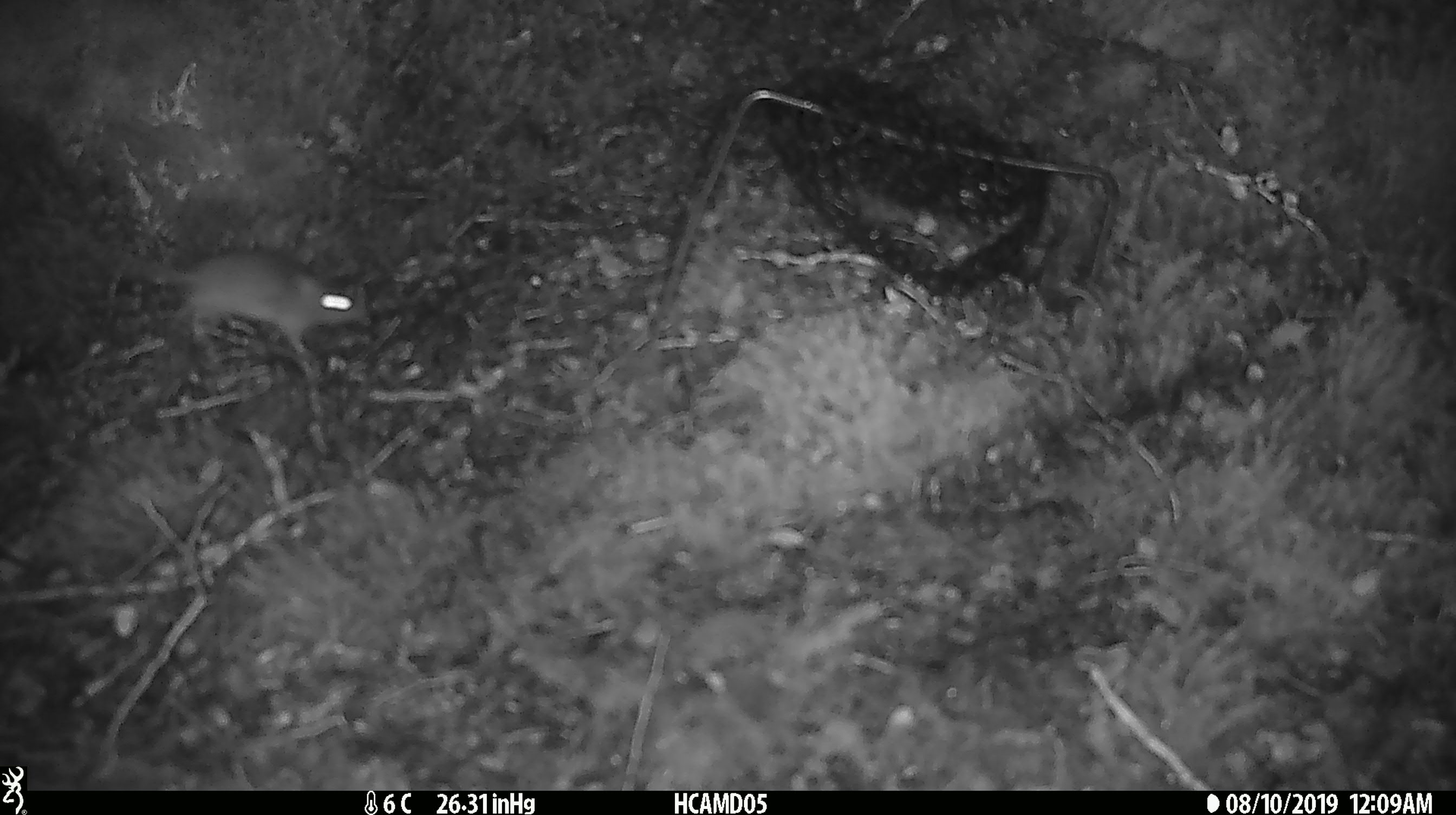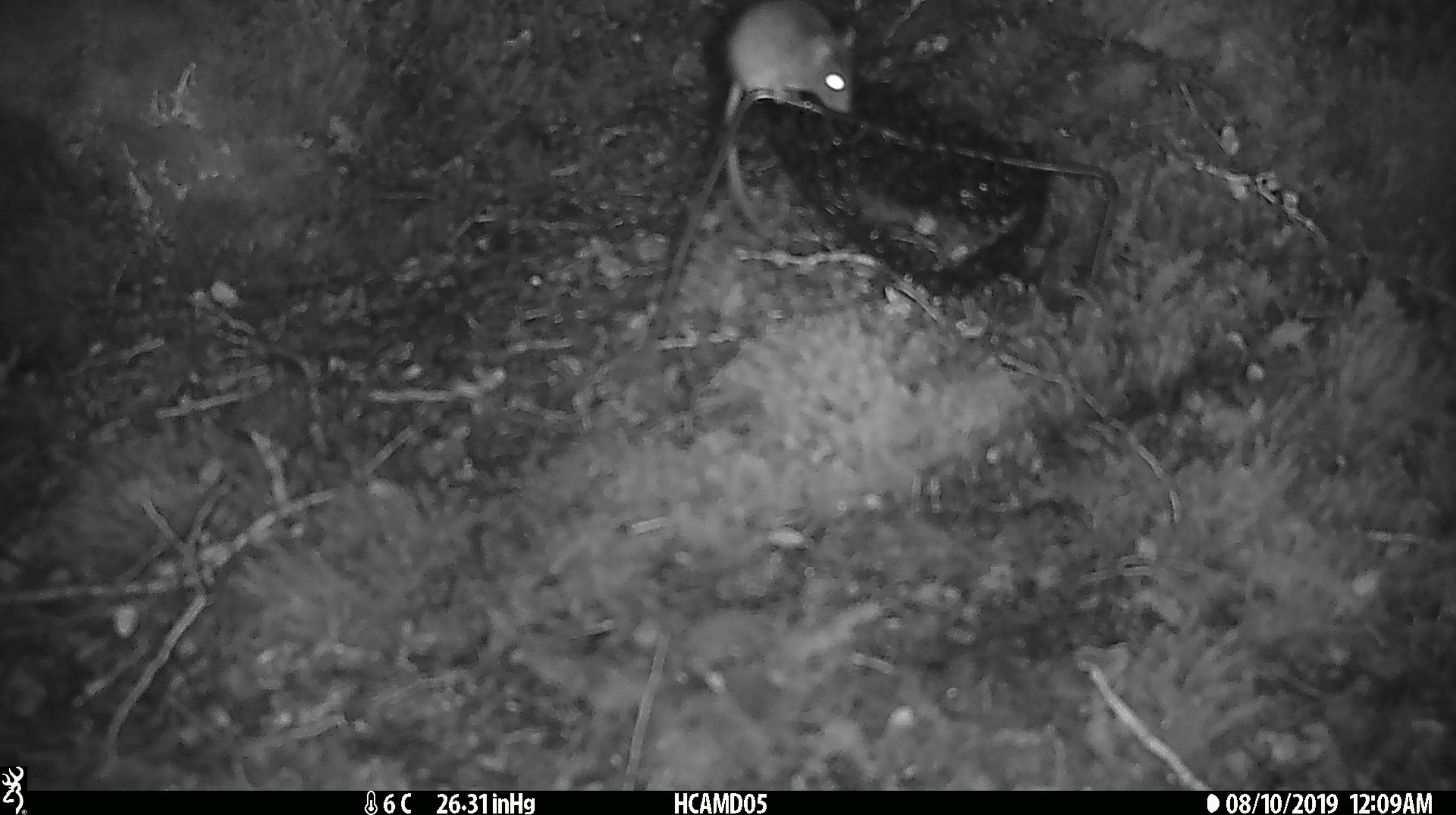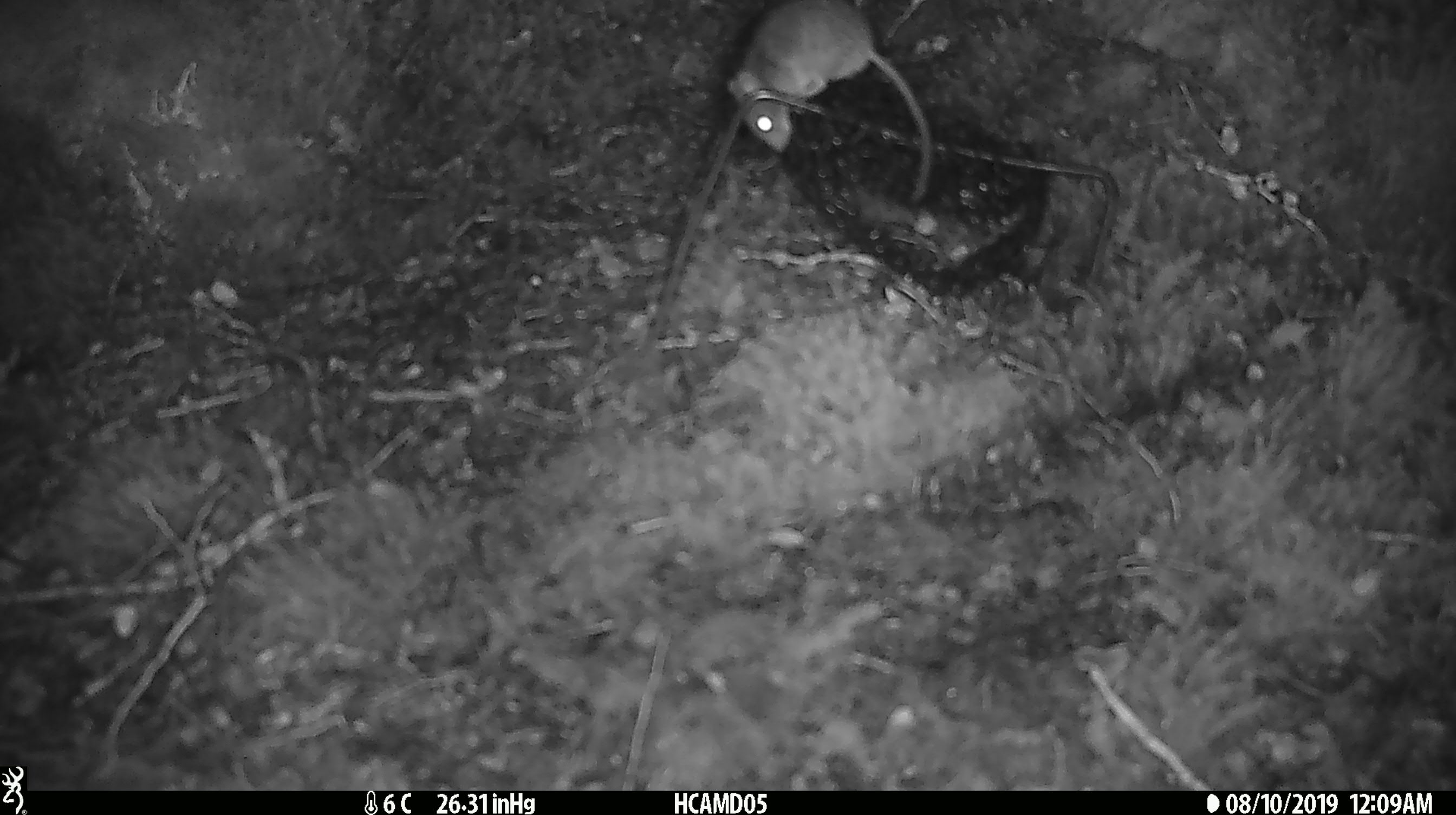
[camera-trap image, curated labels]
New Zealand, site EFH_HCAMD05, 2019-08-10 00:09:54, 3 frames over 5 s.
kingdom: Animalia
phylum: Chordata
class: Mammalia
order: Rodentia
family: Muridae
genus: Mus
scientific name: Mus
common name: mouse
Mouse (Mus).